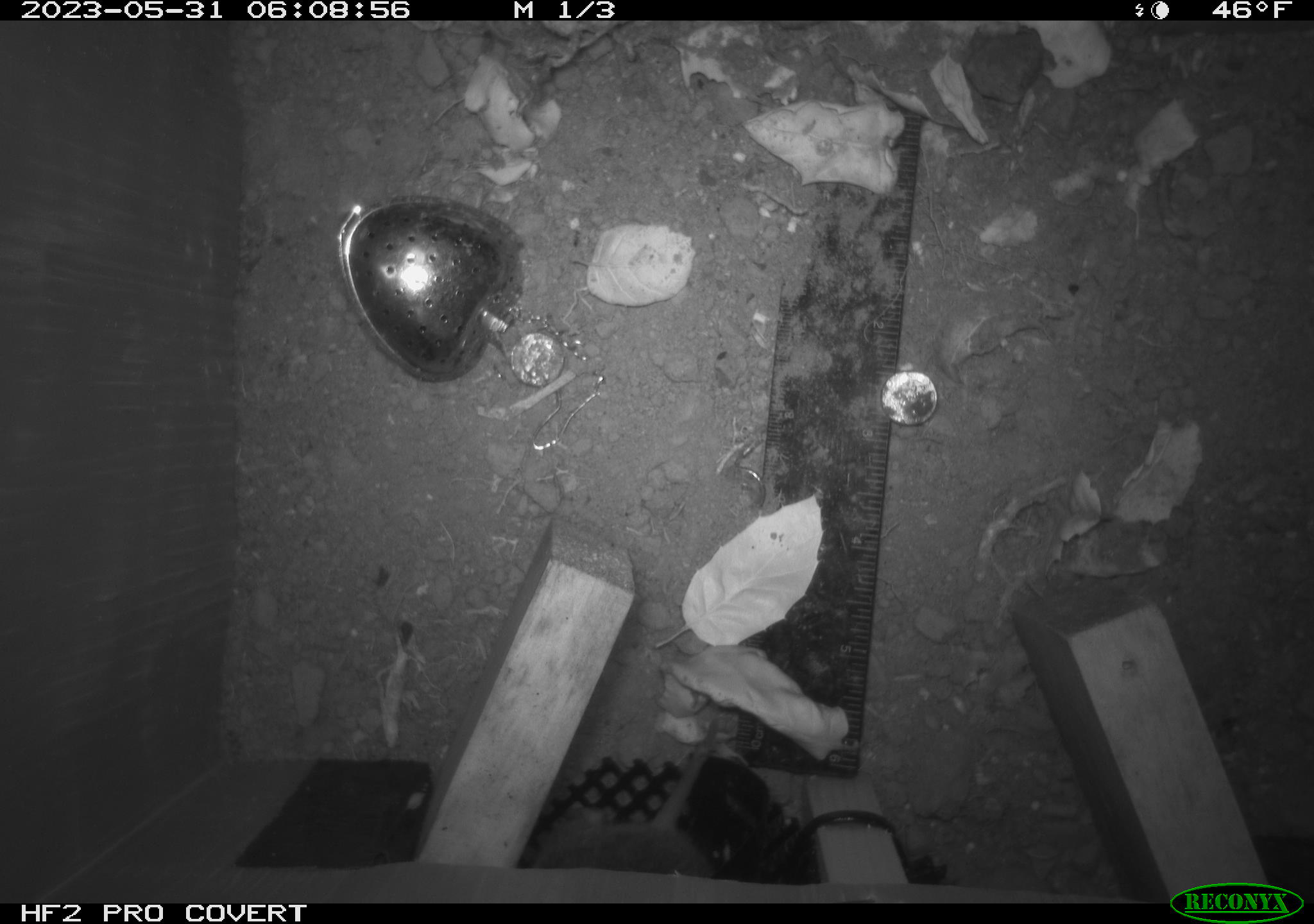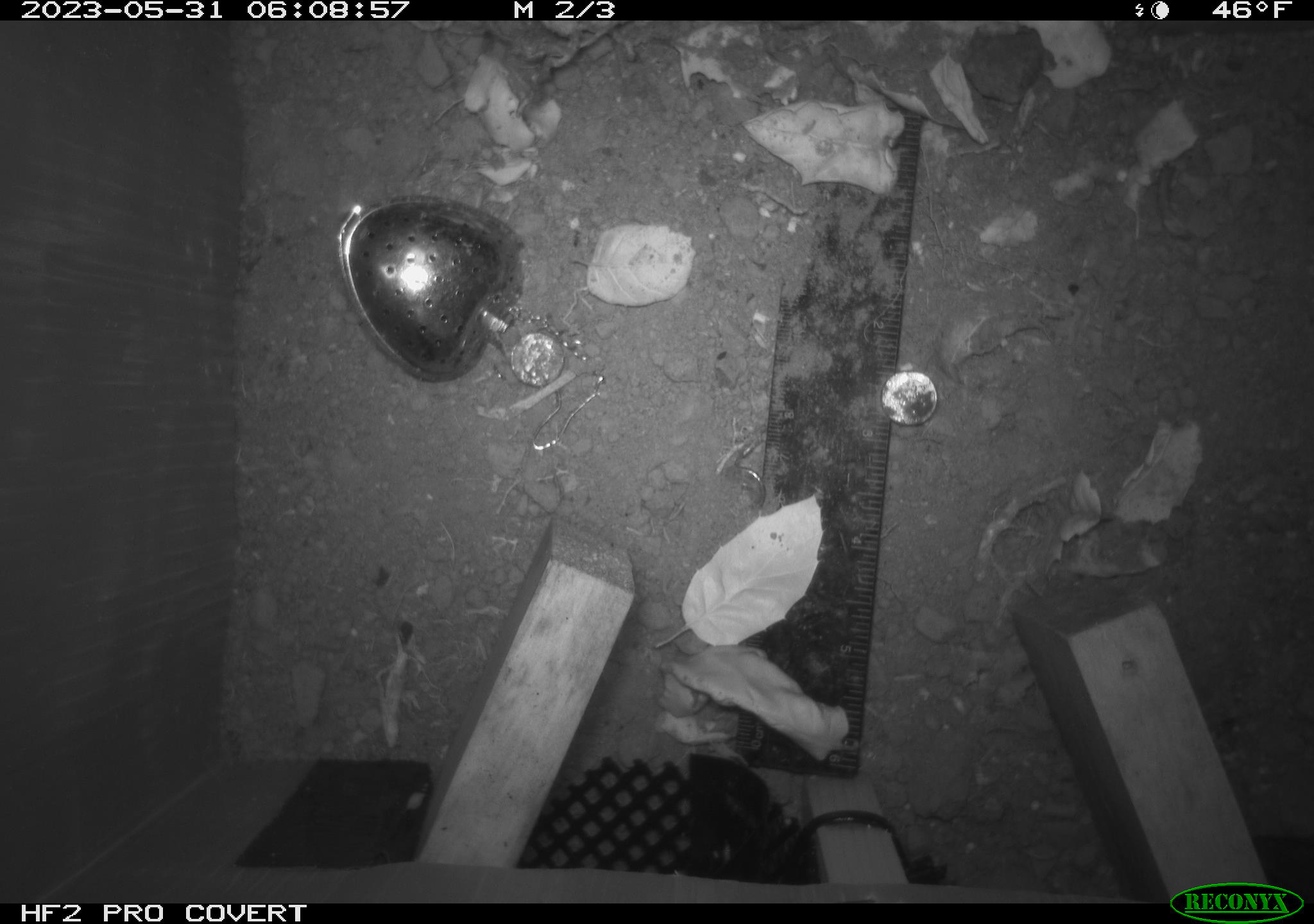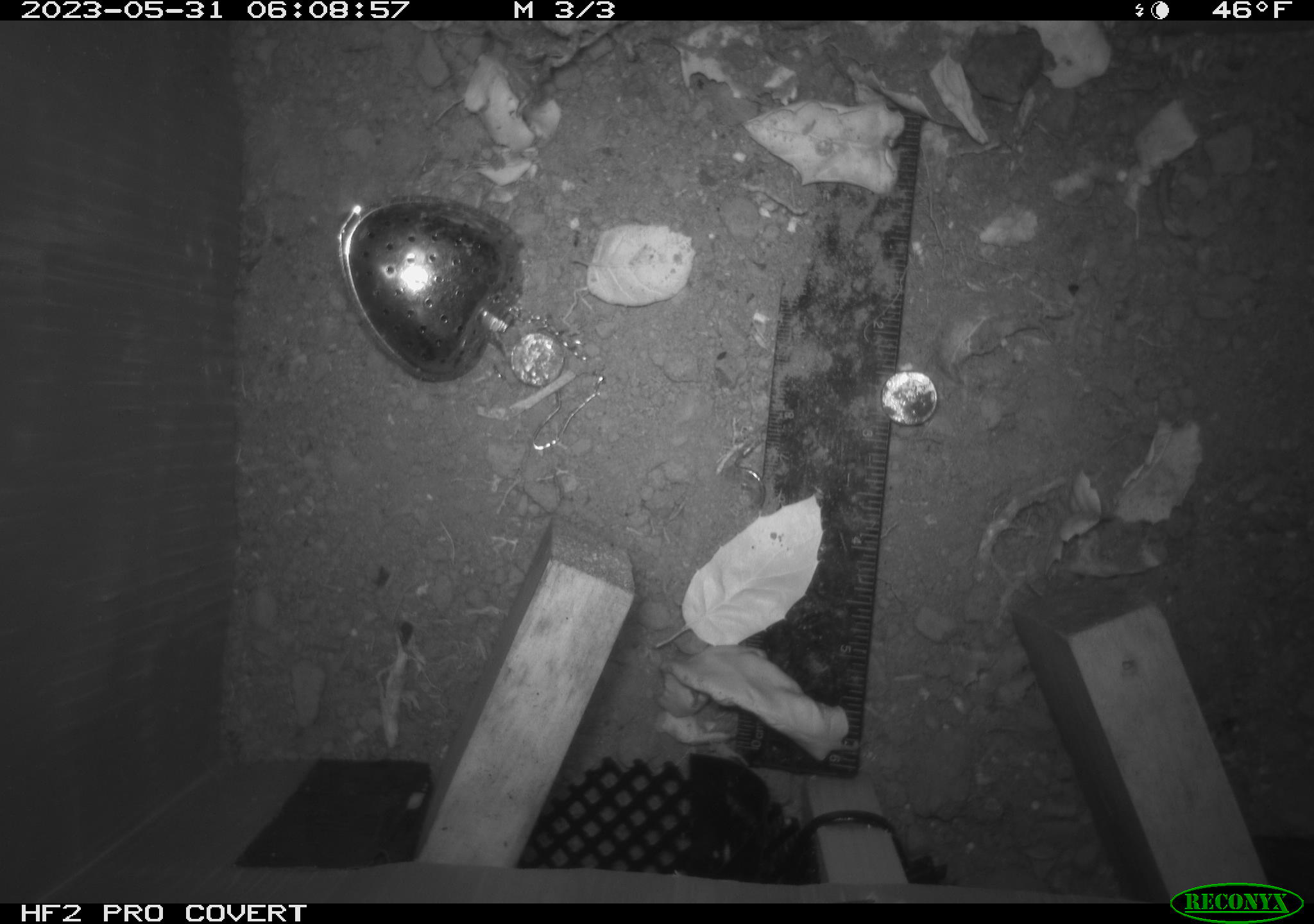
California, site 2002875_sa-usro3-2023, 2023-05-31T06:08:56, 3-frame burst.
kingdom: Animalia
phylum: Chordata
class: Mammalia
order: Rodentia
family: Cricetidae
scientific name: Arvicolinae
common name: voles, lemmings, and muskrats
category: arvicolinae subfamily